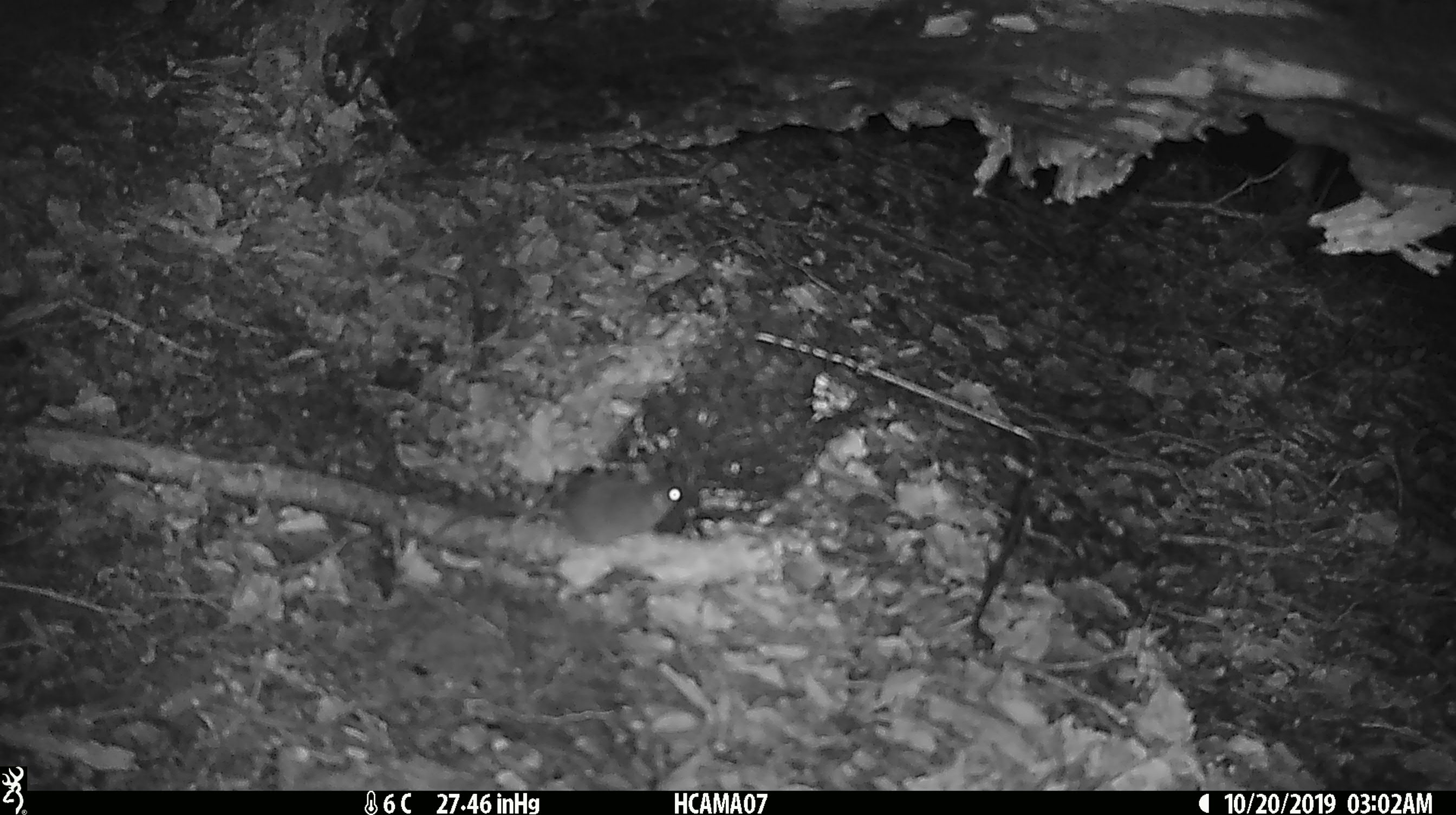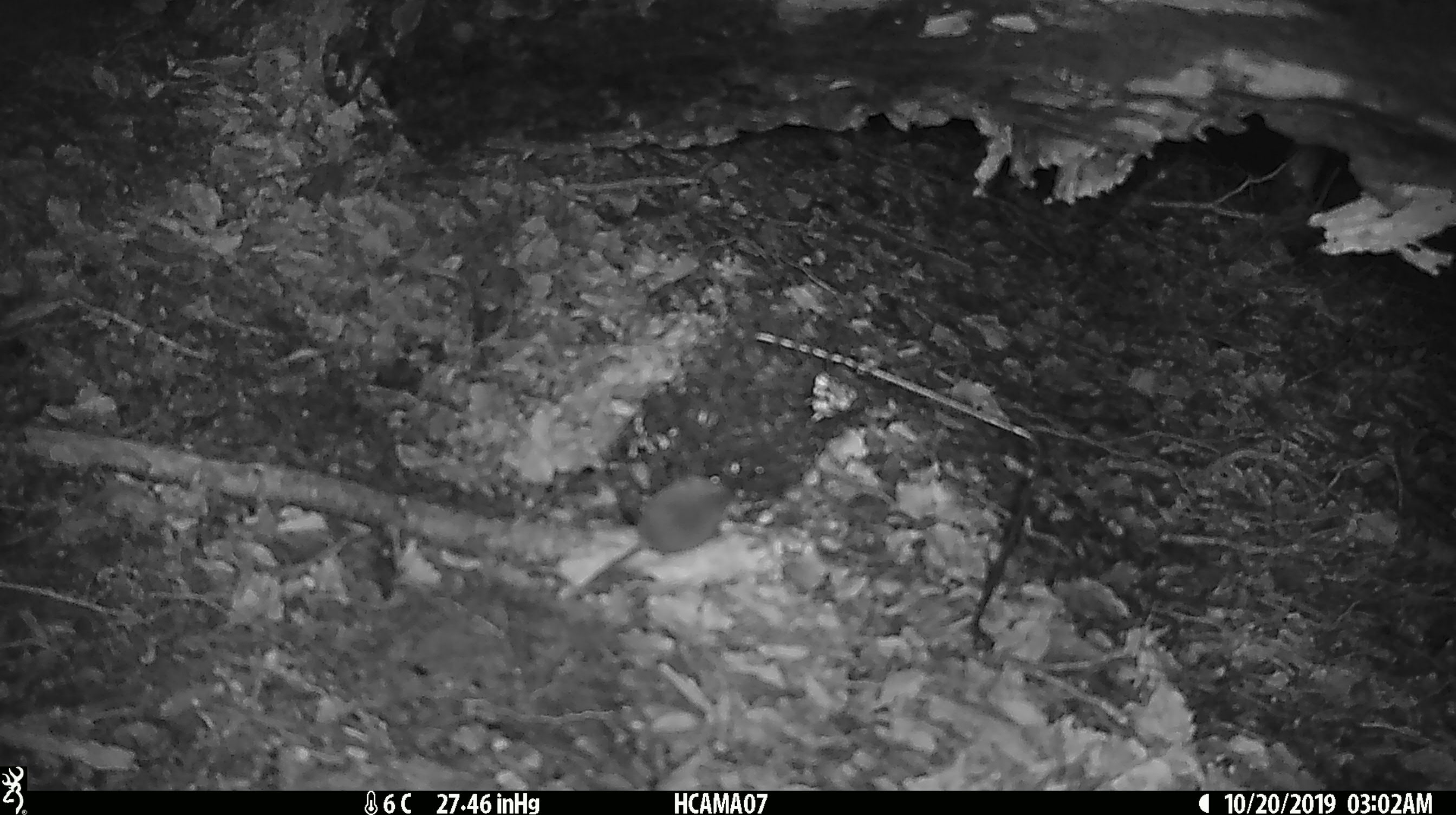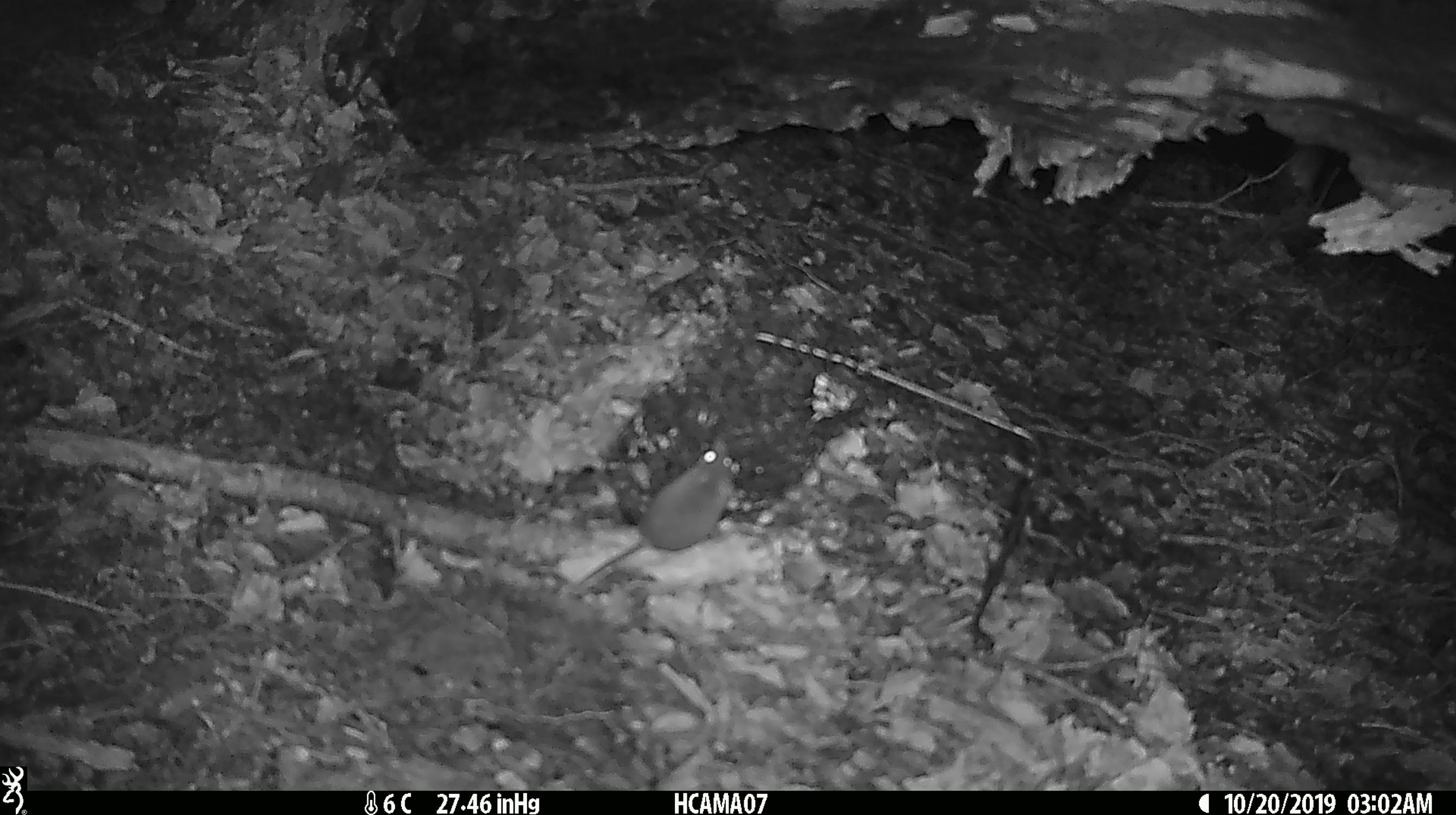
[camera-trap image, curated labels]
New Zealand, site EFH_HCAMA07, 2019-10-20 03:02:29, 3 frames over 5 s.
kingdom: Animalia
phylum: Chordata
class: Mammalia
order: Rodentia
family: Muridae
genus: Mus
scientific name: Mus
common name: mouse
Mouse (Mus).